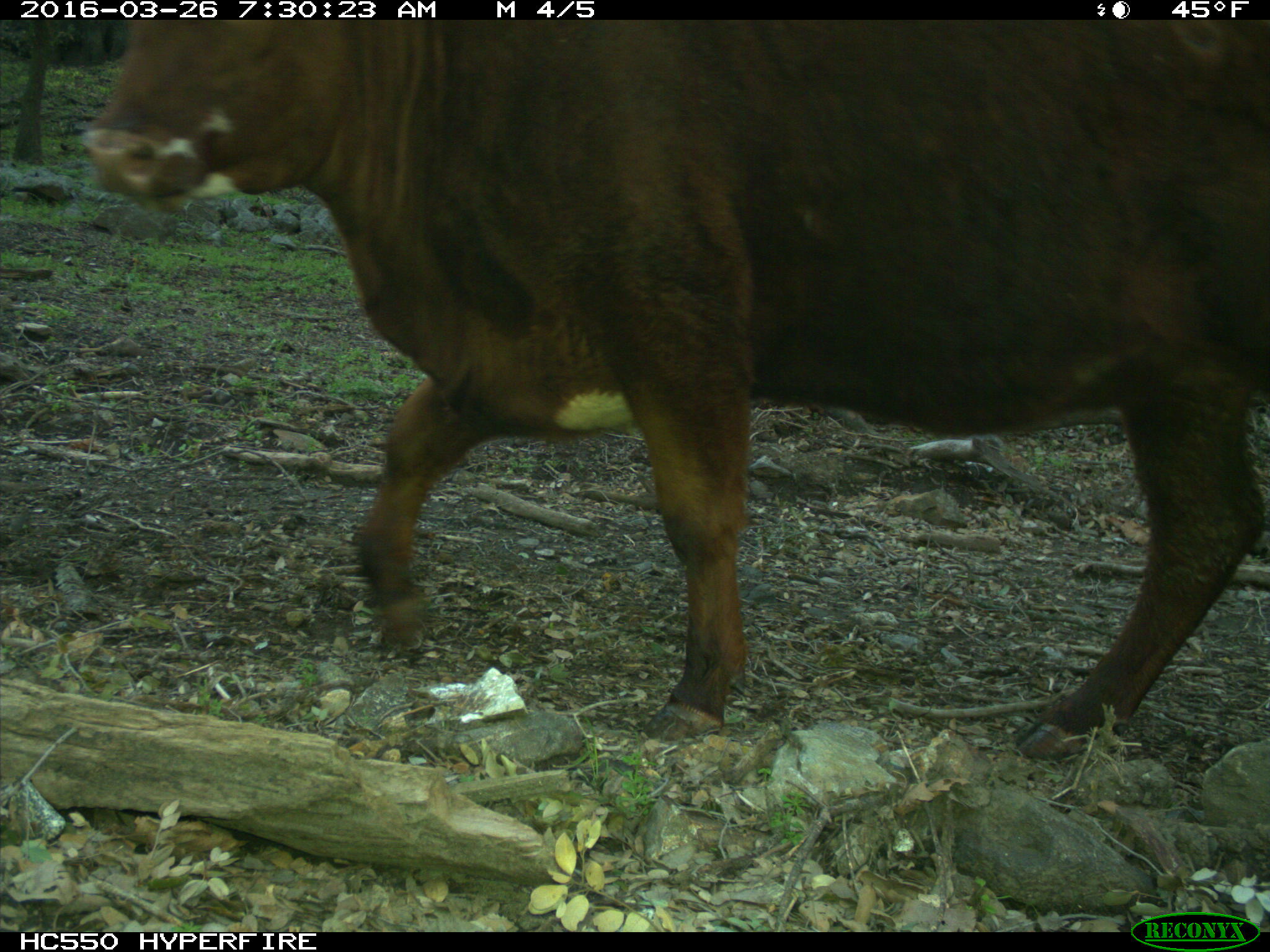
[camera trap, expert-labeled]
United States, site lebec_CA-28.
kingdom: Animalia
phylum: Chordata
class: Mammalia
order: Artiodactyla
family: Bovidae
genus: Bos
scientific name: Bos taurus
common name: domestic cow